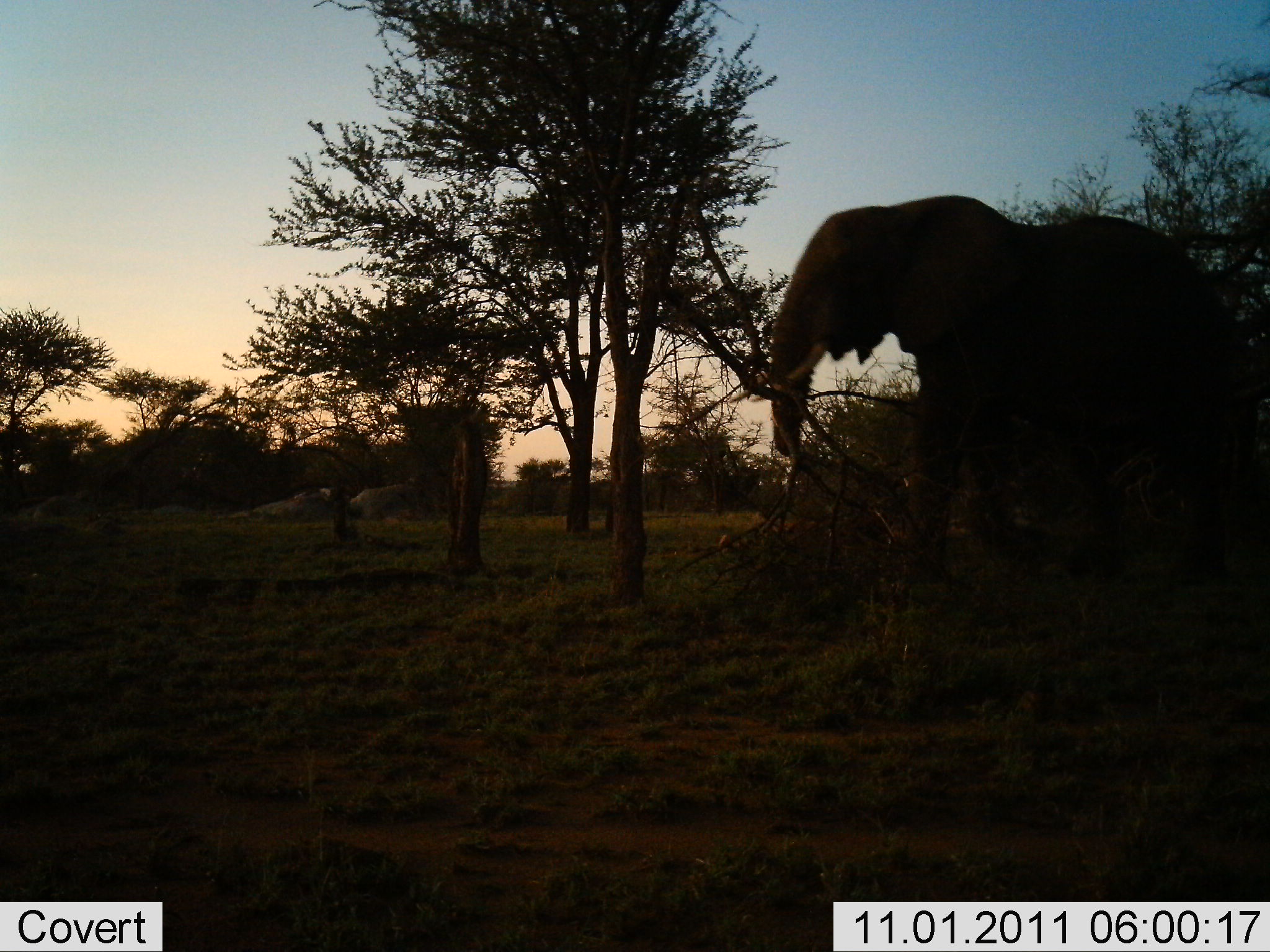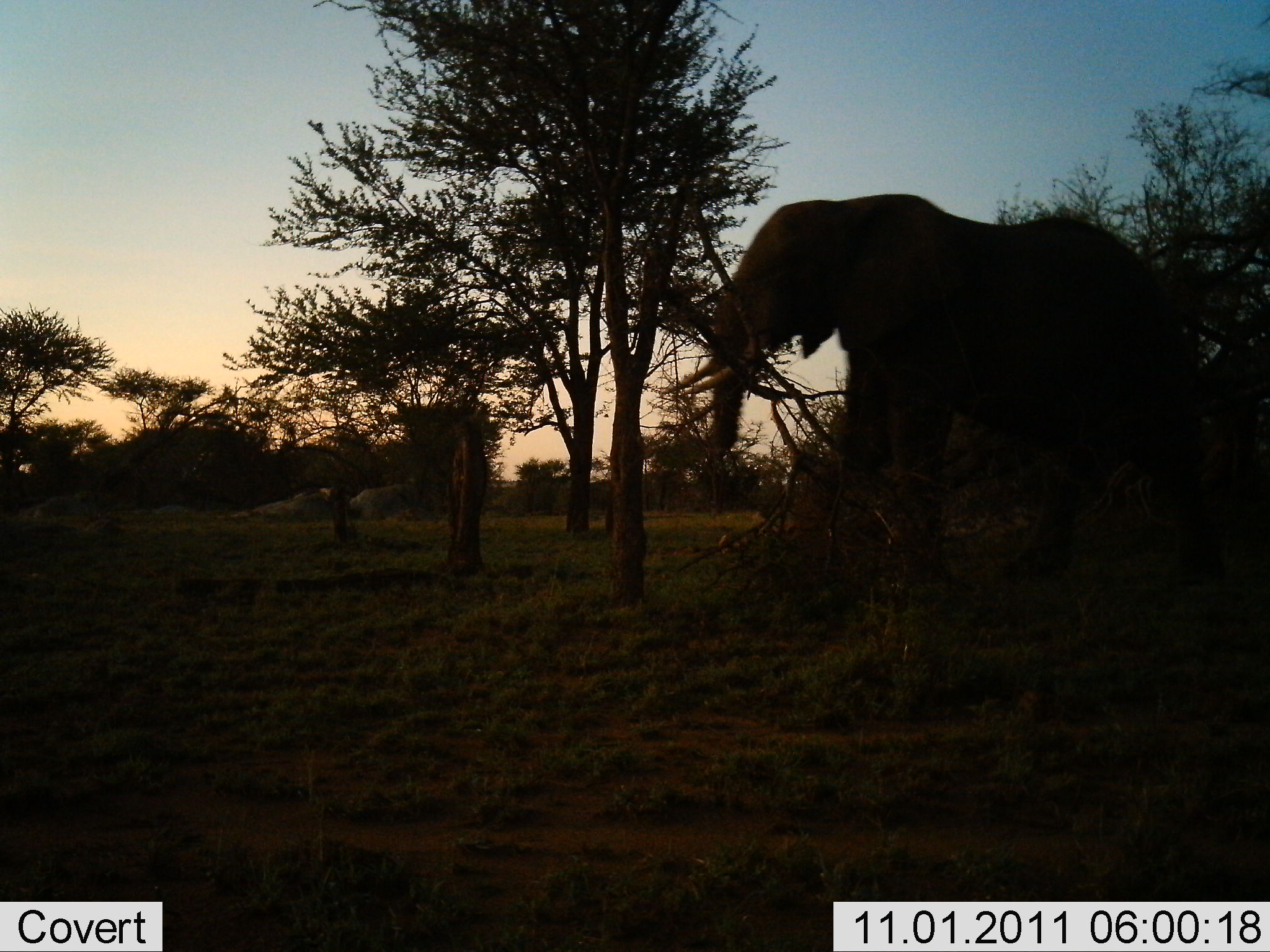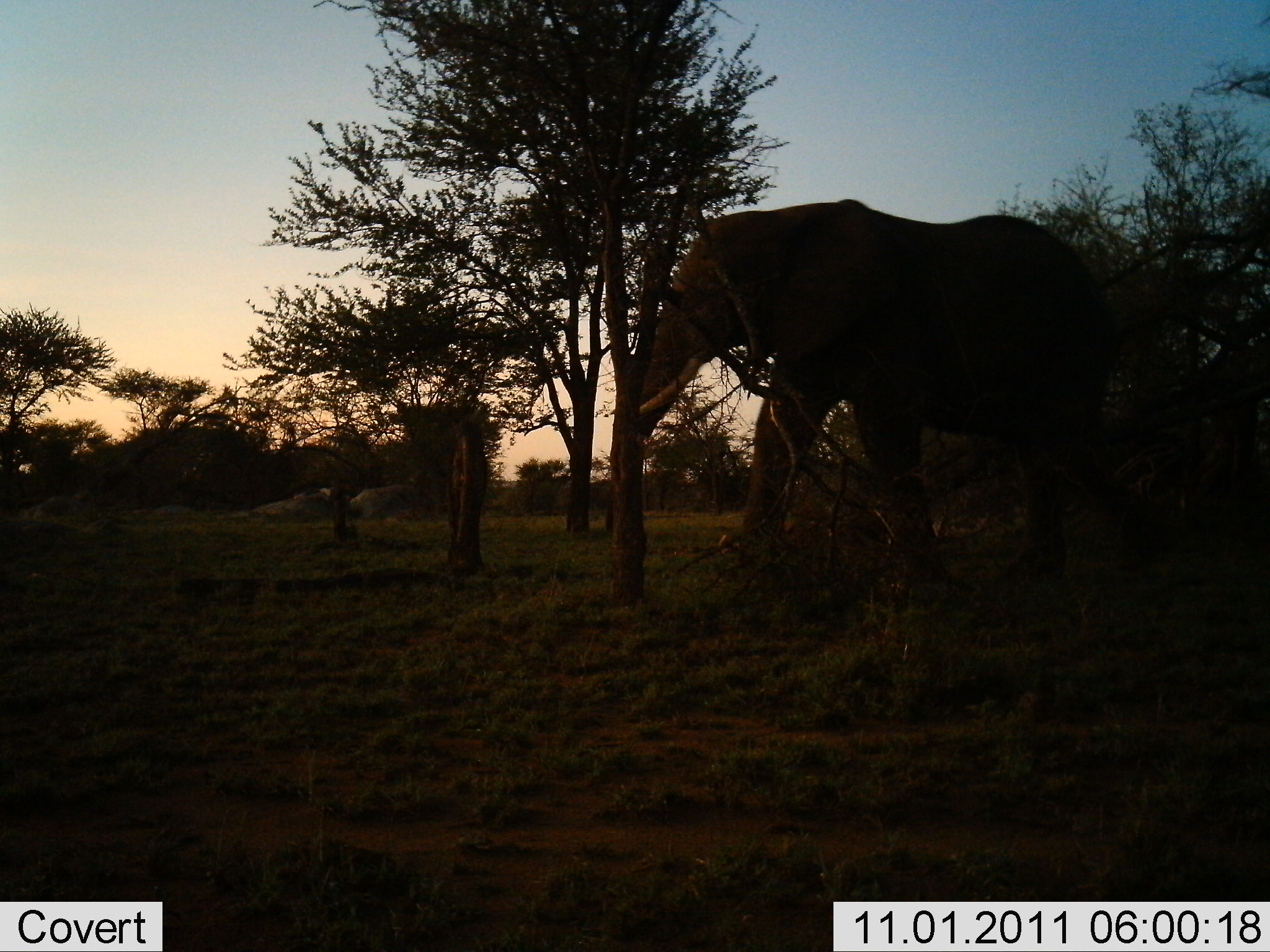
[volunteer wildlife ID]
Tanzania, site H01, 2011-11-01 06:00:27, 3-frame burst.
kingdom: Animalia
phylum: Chordata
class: Mammalia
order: Proboscidea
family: Elephantidae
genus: Loxodonta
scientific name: Loxodonta africana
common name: african bush elephant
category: elephant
Elephant (african bush elephant) (Loxodonta africana), count 1. Behavior (volunteer vote fractions): standing 14%, resting 0%, moving 100%, interacting 0%. Young present (vote fraction): 0%. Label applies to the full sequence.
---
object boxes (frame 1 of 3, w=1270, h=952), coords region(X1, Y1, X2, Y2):
animal: region(769, 195, 1270, 643)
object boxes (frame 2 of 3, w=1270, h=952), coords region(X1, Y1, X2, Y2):
animal: region(659, 193, 1229, 590)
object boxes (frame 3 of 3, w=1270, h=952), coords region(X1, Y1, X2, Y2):
animal: region(637, 200, 1180, 588)